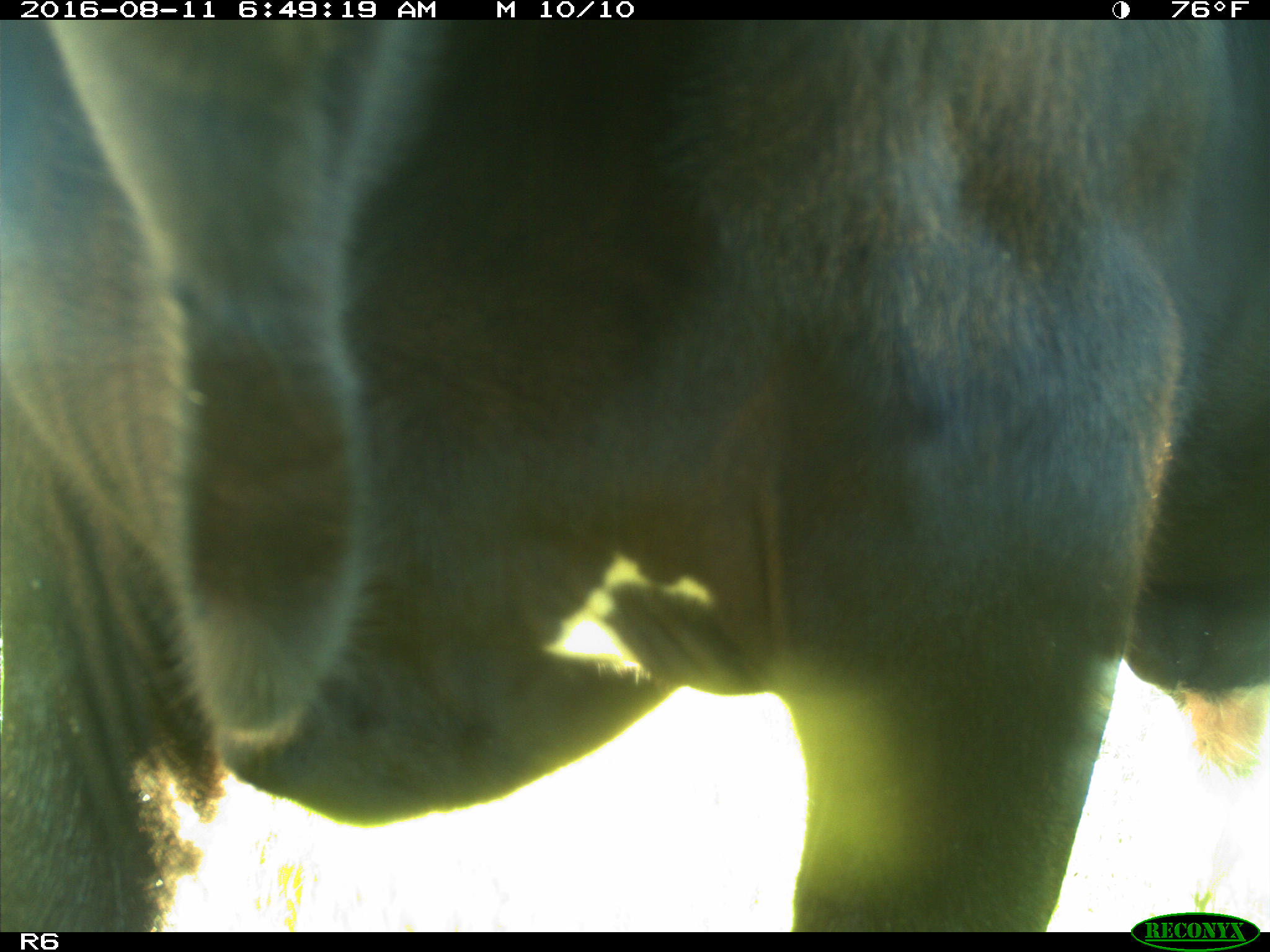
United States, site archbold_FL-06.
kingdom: Animalia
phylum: Chordata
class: Mammalia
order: Artiodactyla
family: Bovidae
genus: Bos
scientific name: Bos taurus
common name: domestic cow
Bos taurus (domestic cow).